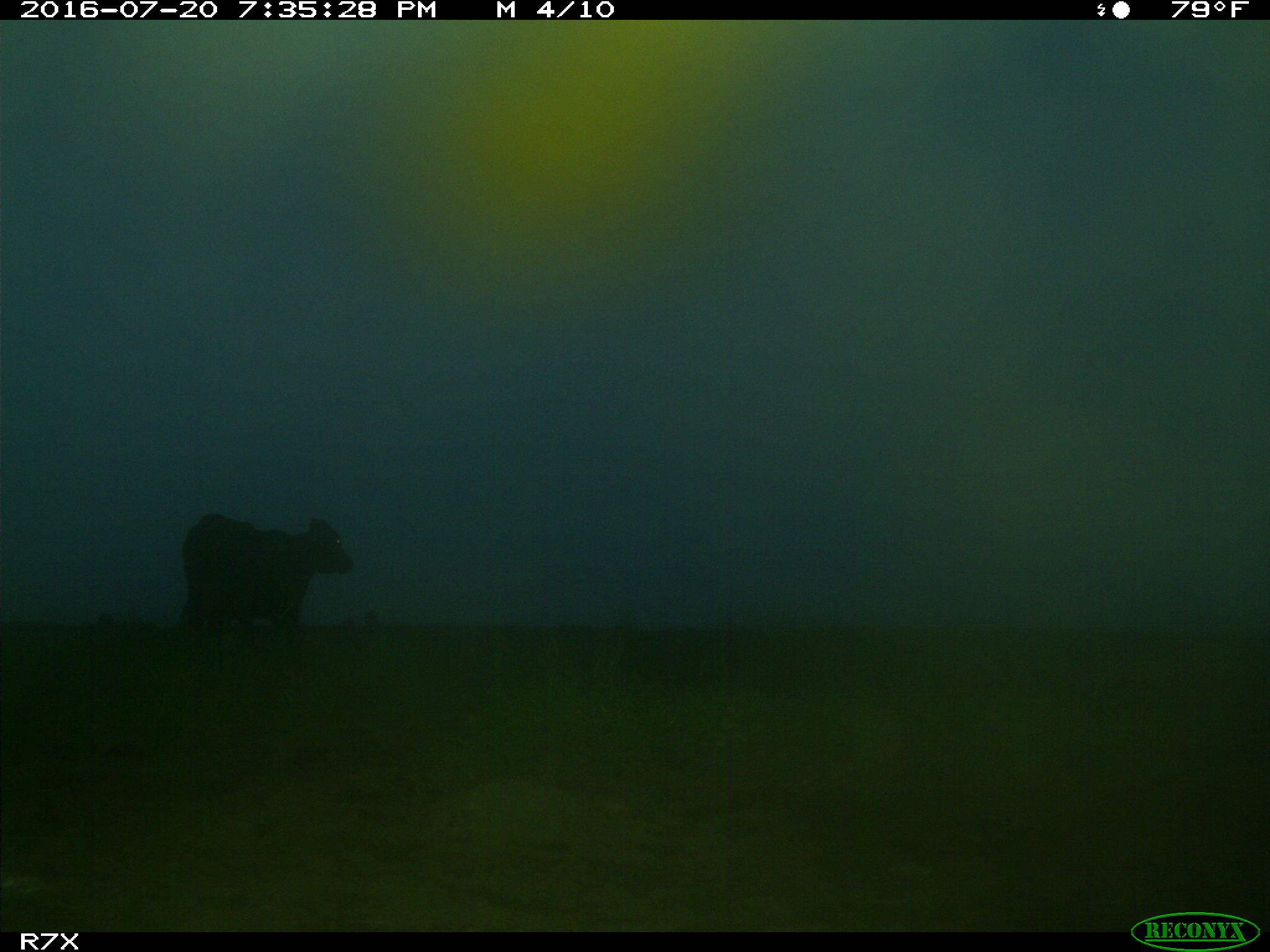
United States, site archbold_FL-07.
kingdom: Animalia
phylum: Chordata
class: Mammalia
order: Artiodactyla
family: Bovidae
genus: Bos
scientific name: Bos taurus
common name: domestic cow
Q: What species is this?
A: Bos taurus (domestic cow).